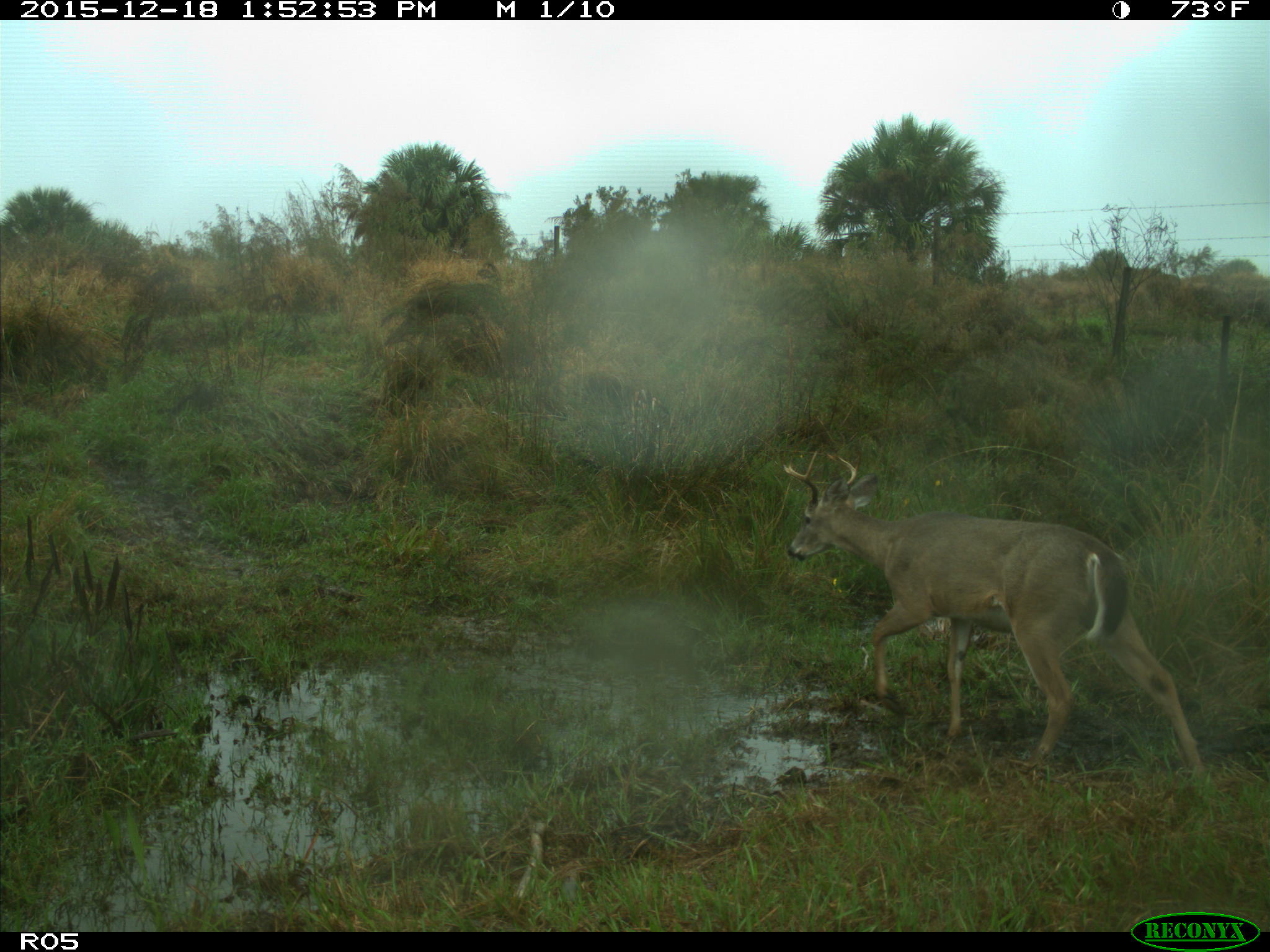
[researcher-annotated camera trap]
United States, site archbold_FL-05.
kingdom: Animalia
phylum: Chordata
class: Mammalia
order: Artiodactyla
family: Cervidae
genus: Odocoileus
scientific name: Odocoileus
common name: deer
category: unidentified deer